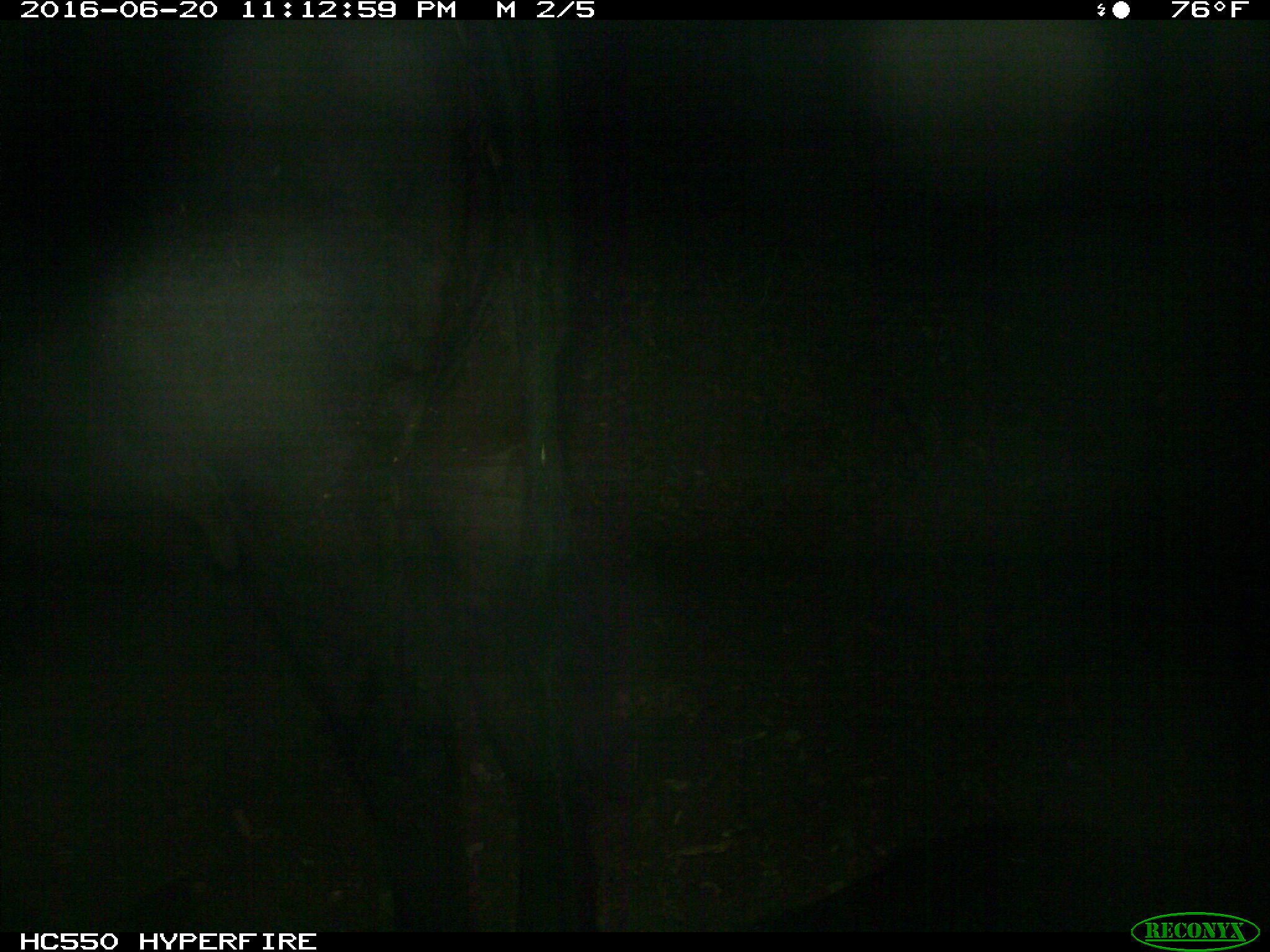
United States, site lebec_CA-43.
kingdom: Animalia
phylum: Chordata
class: Mammalia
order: Artiodactyla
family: Bovidae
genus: Bos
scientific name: Bos taurus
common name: domestic cow